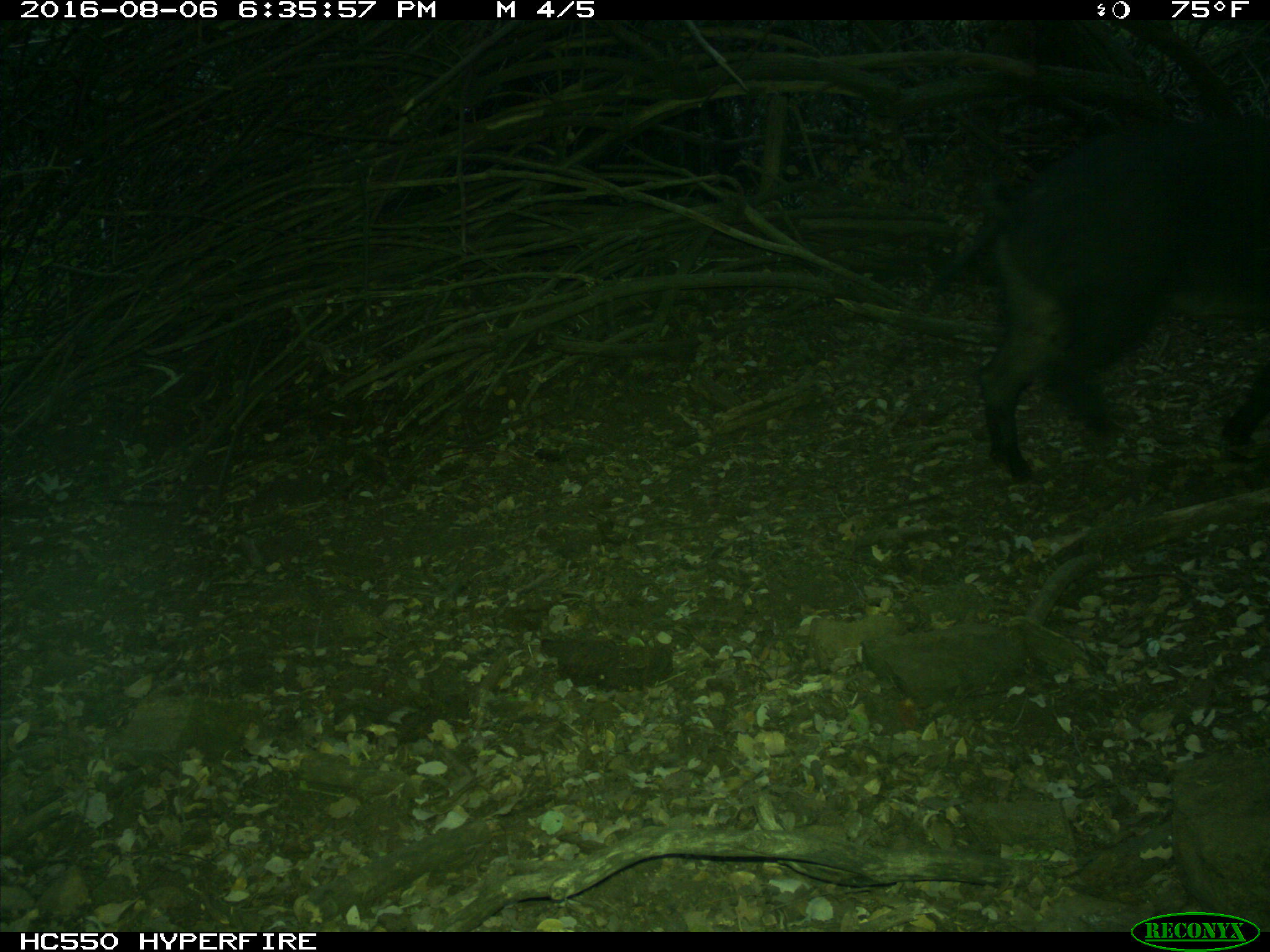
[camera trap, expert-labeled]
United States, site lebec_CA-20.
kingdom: Animalia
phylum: Chordata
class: Mammalia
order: Artiodactyla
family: Suidae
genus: Sus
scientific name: Sus scrofa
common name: wild boar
Sus scrofa (wild boar).